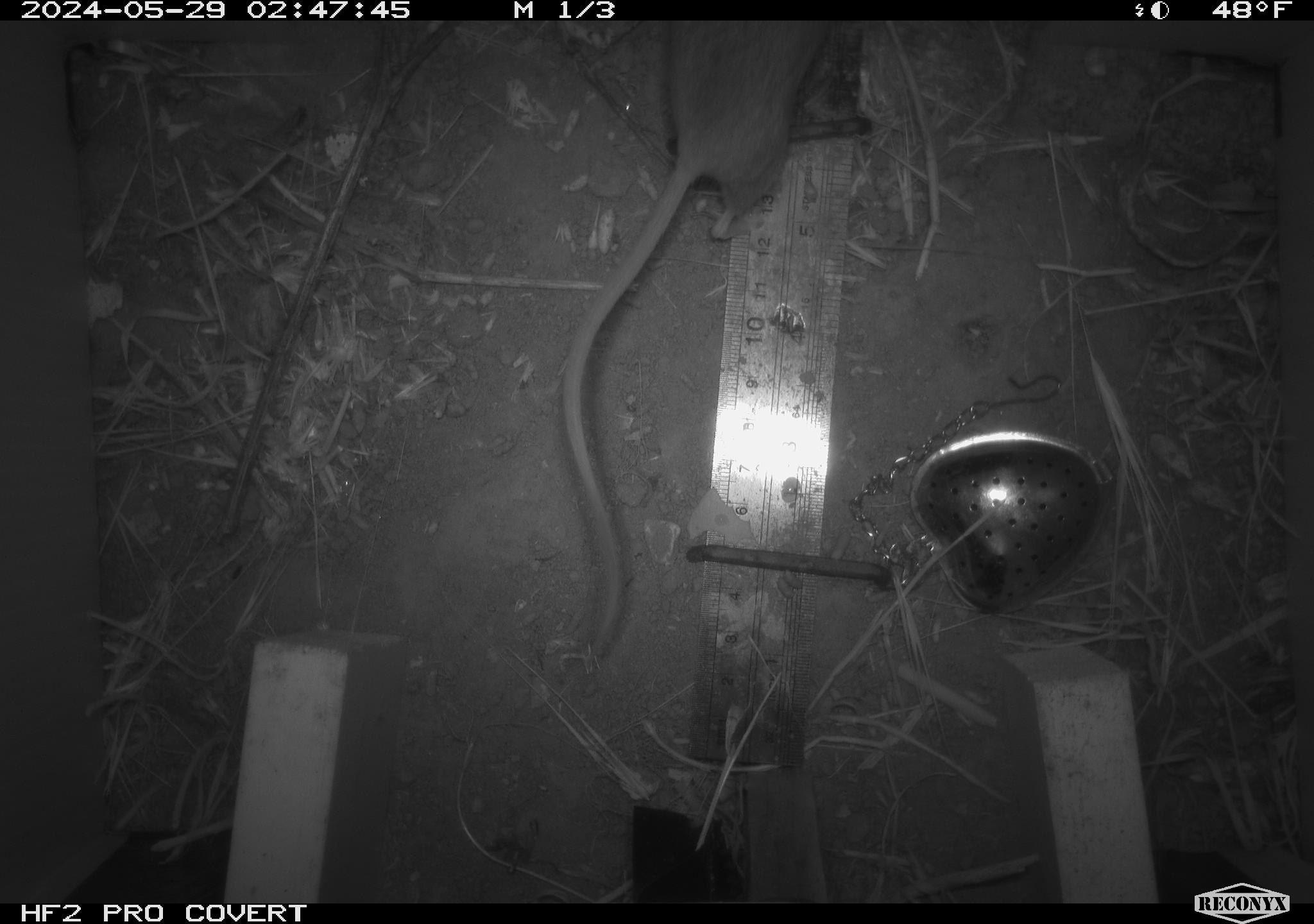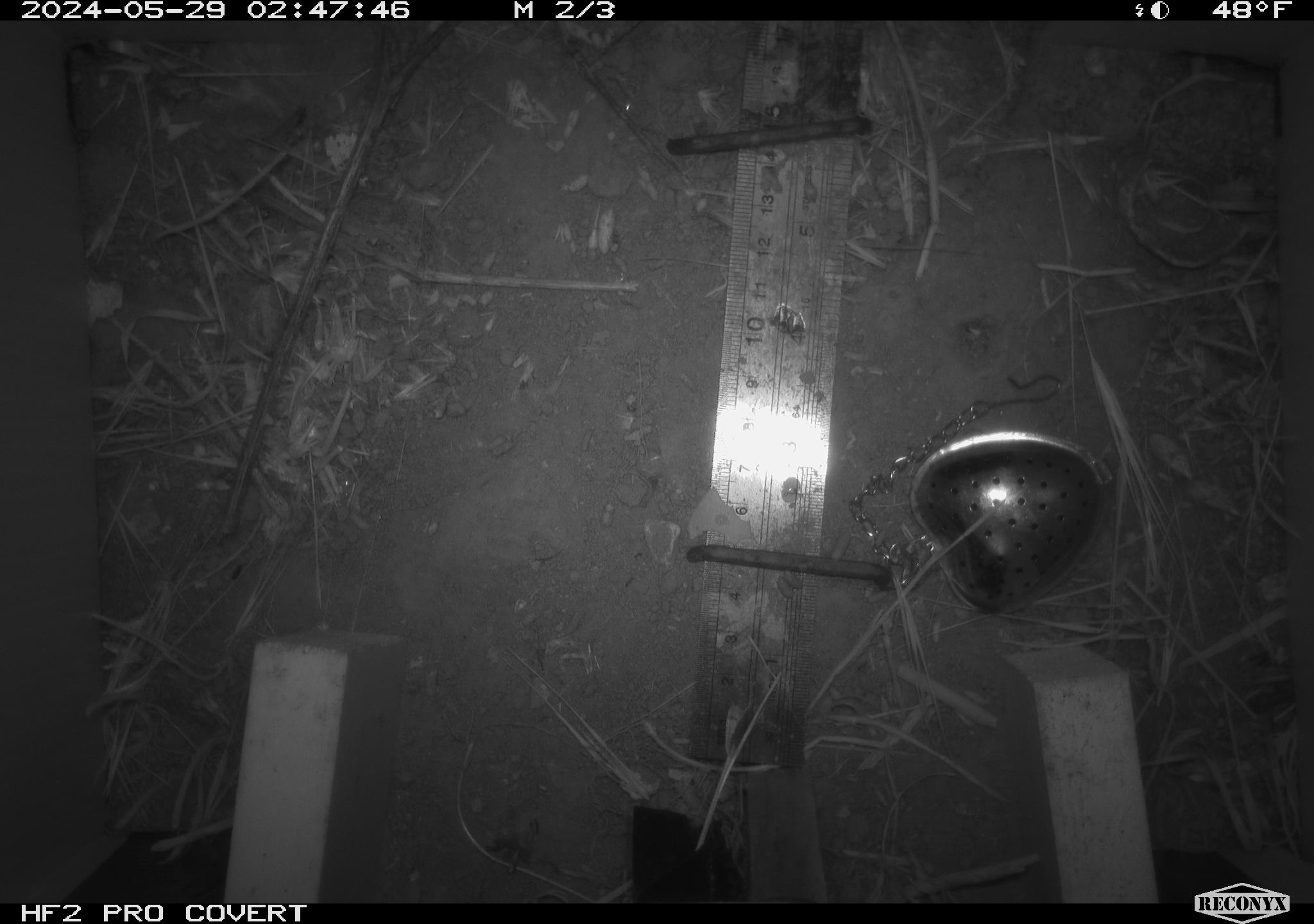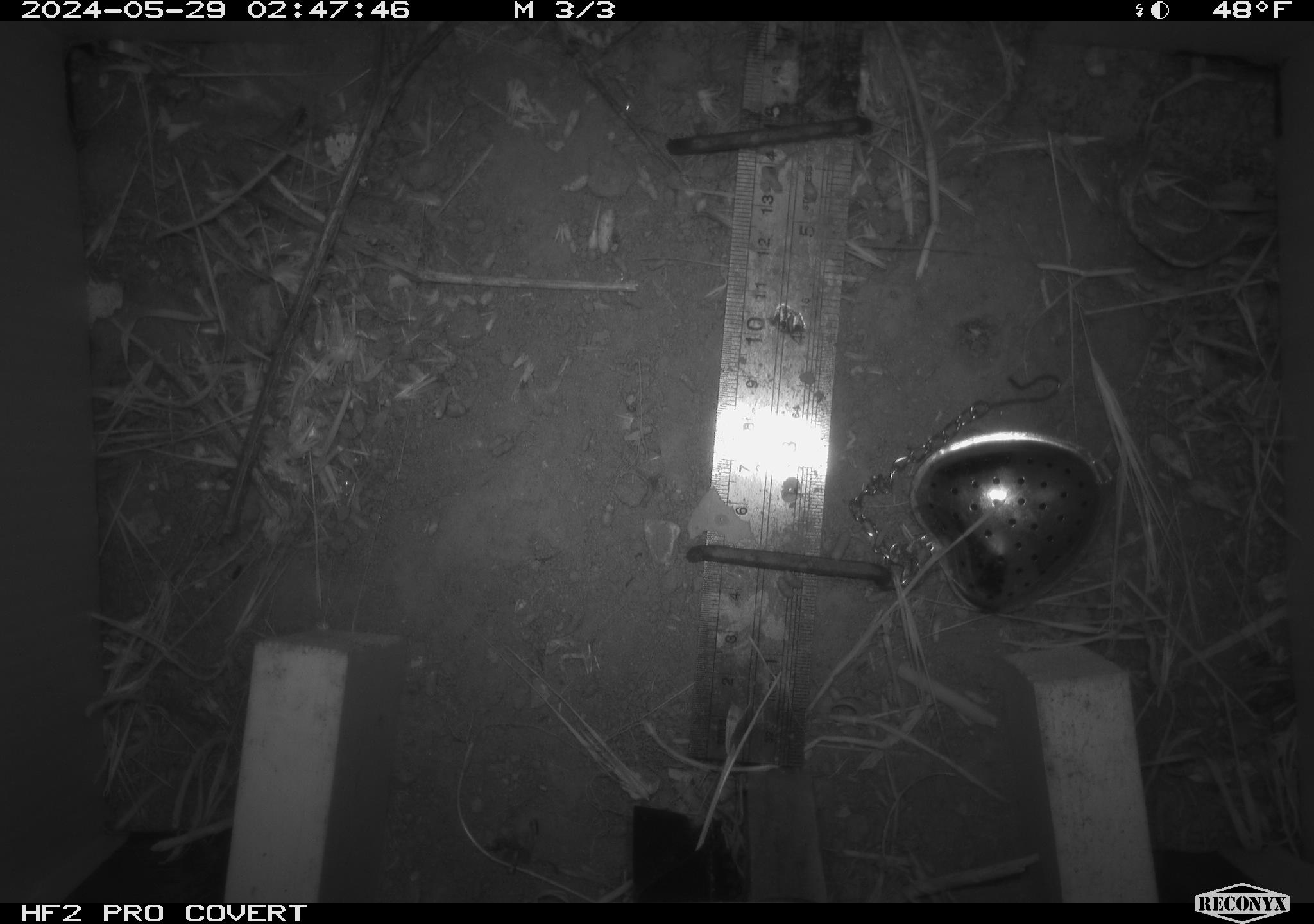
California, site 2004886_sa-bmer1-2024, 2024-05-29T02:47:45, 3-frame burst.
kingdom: Animalia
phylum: Chordata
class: Mammalia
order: Rodentia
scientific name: Rodentia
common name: mouse species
Mouse species (Rodentia).